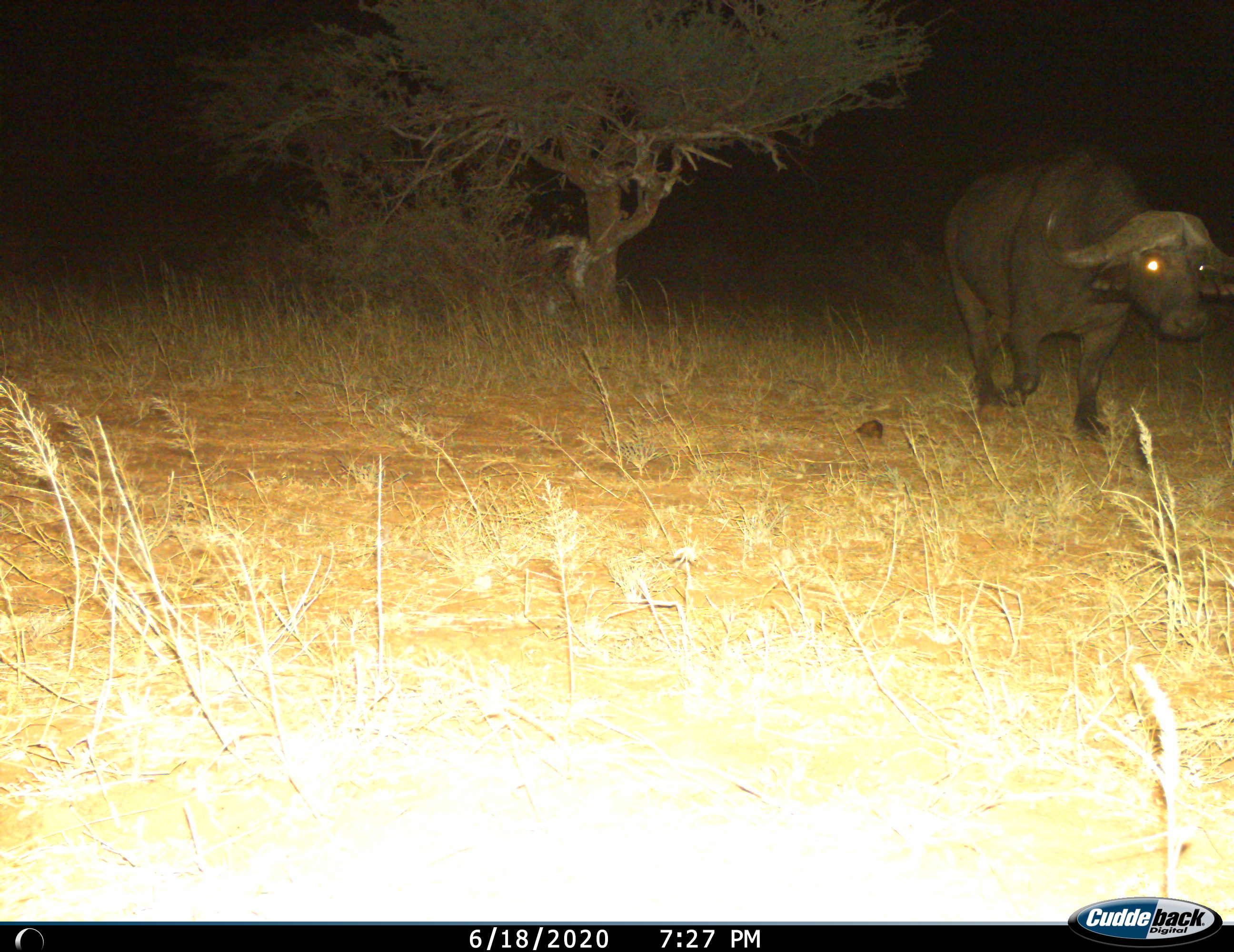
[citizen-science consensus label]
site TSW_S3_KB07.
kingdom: Animalia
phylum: Chordata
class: Mammalia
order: Artiodactyla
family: Bovidae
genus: Syncerus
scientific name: Syncerus caffer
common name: african buffalo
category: buffalo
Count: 1.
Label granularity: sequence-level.